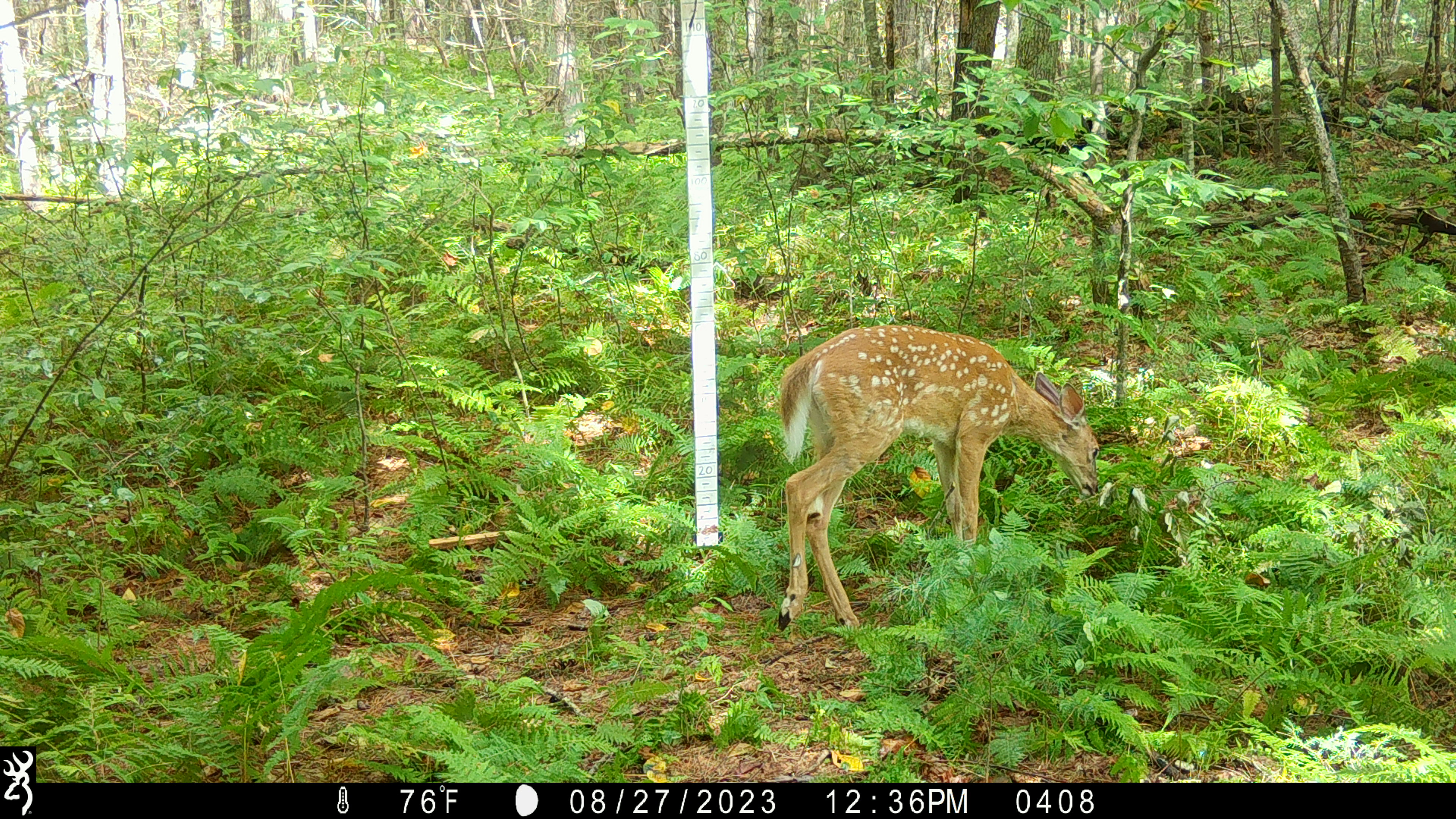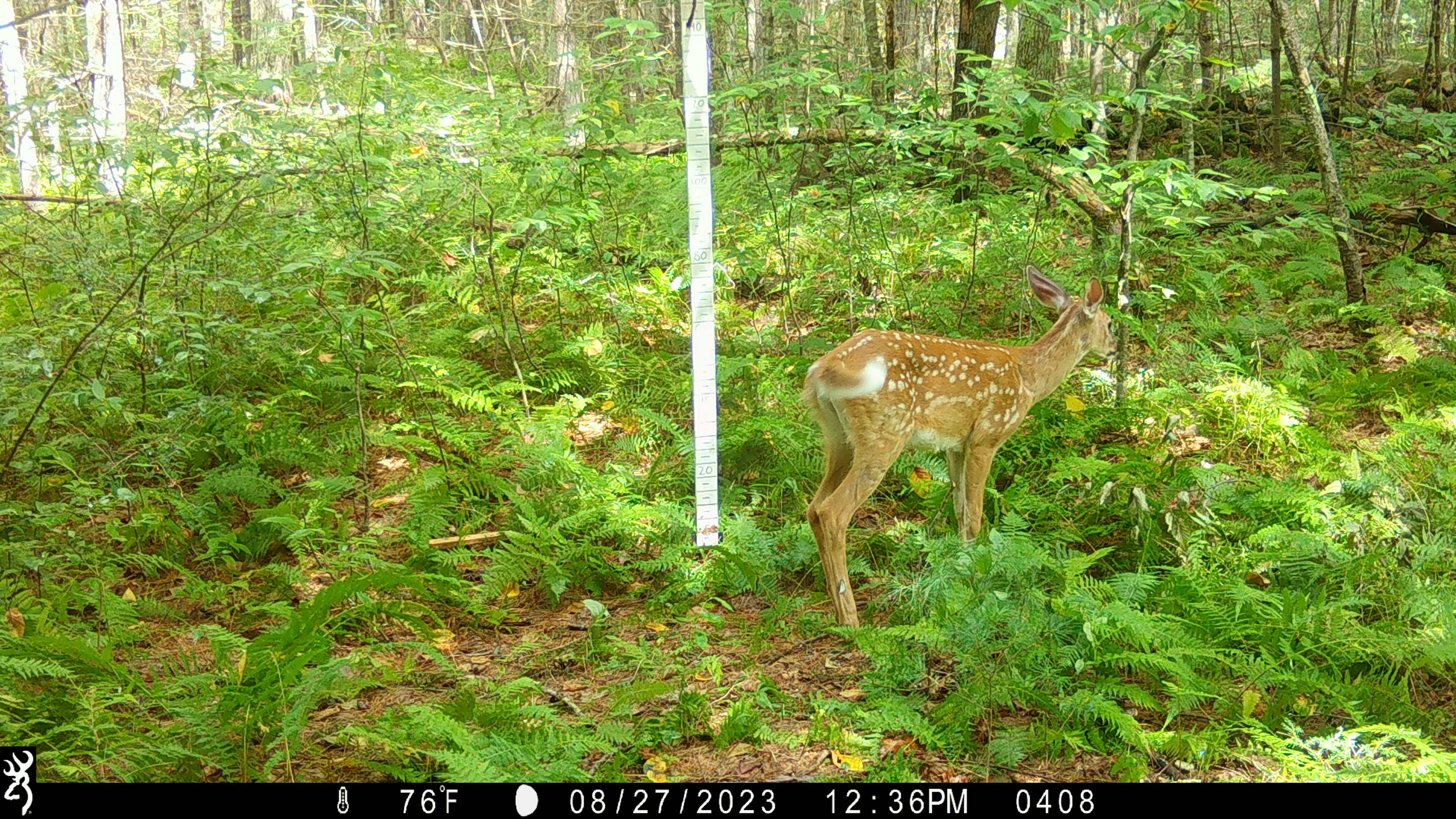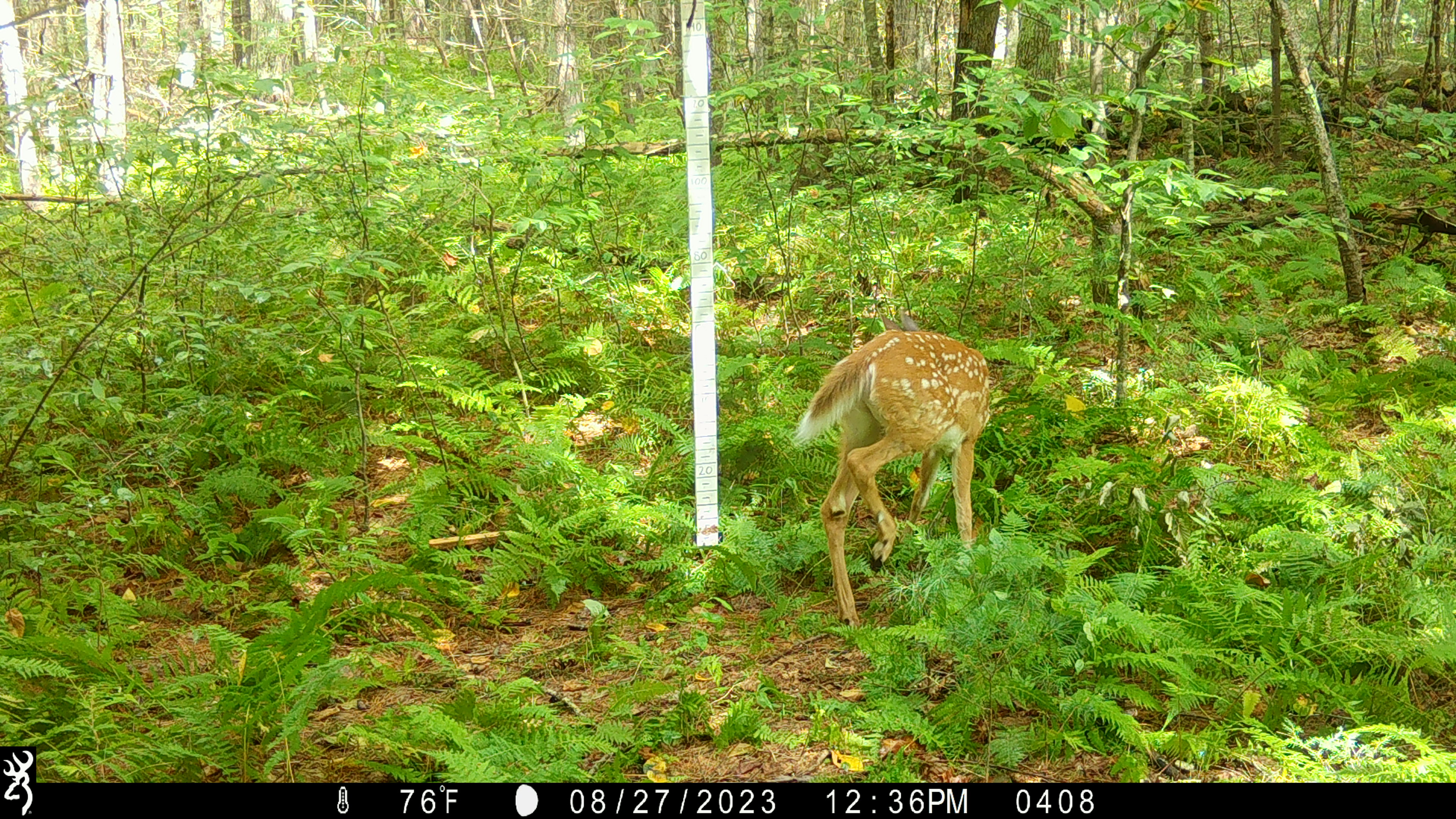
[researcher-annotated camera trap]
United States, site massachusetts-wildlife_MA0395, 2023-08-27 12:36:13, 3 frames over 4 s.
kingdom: Animalia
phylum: Chordata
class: Mammalia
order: Artiodactyla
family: Cervidae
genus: Odocoileus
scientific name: Odocoileus virginianus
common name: white-tailed deer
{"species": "white-tailed deer (Odocoileus virginianus)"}